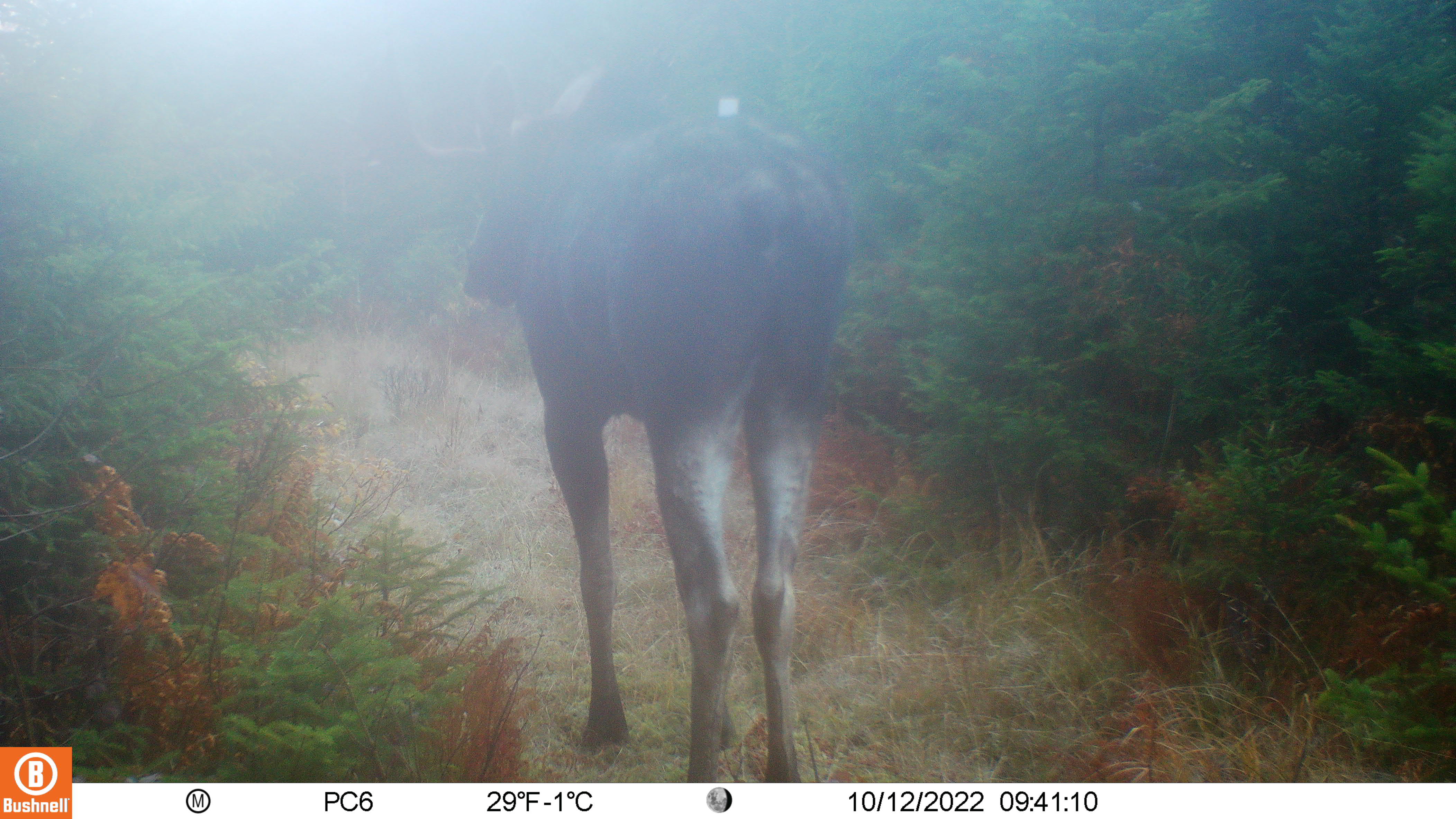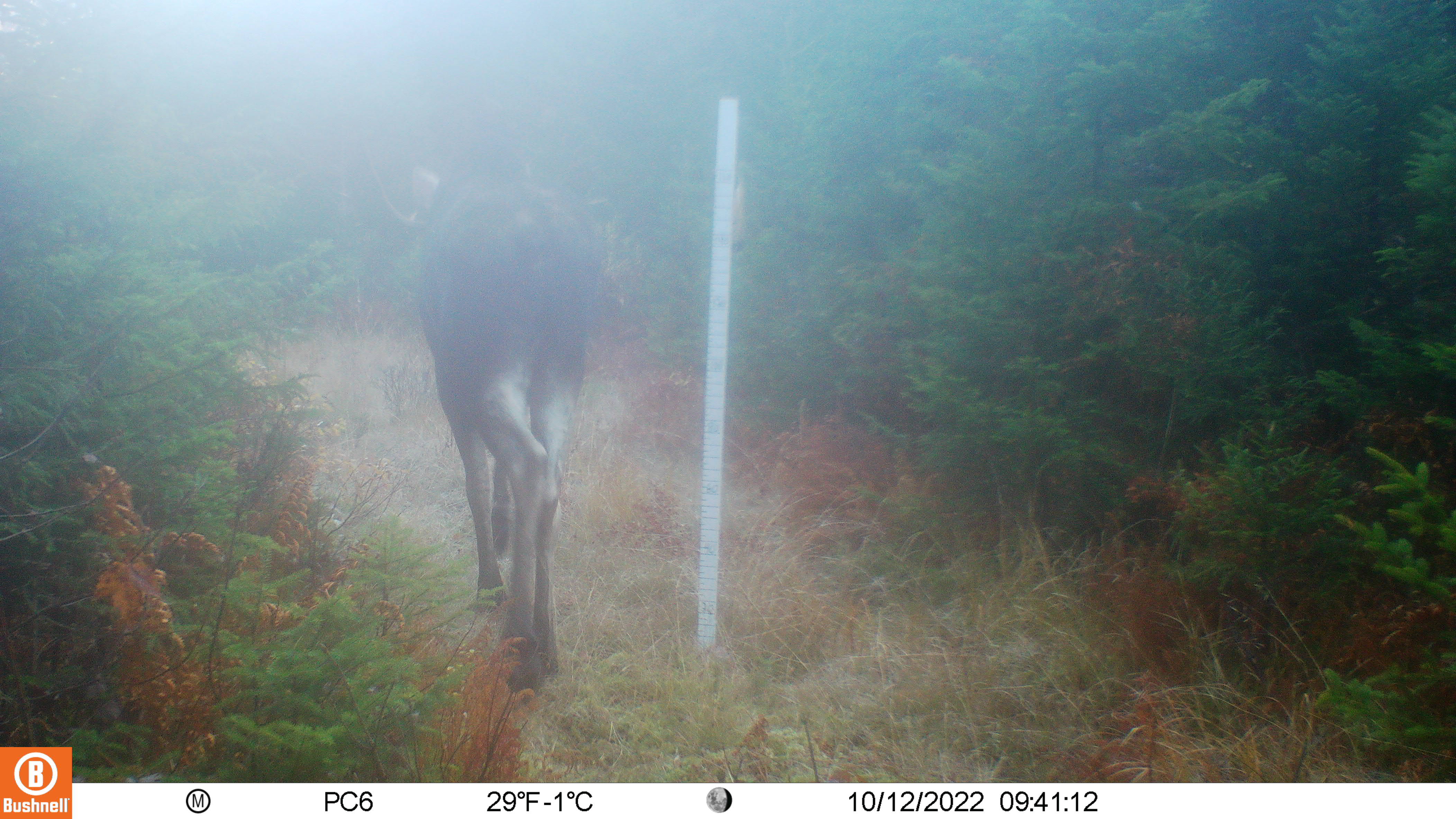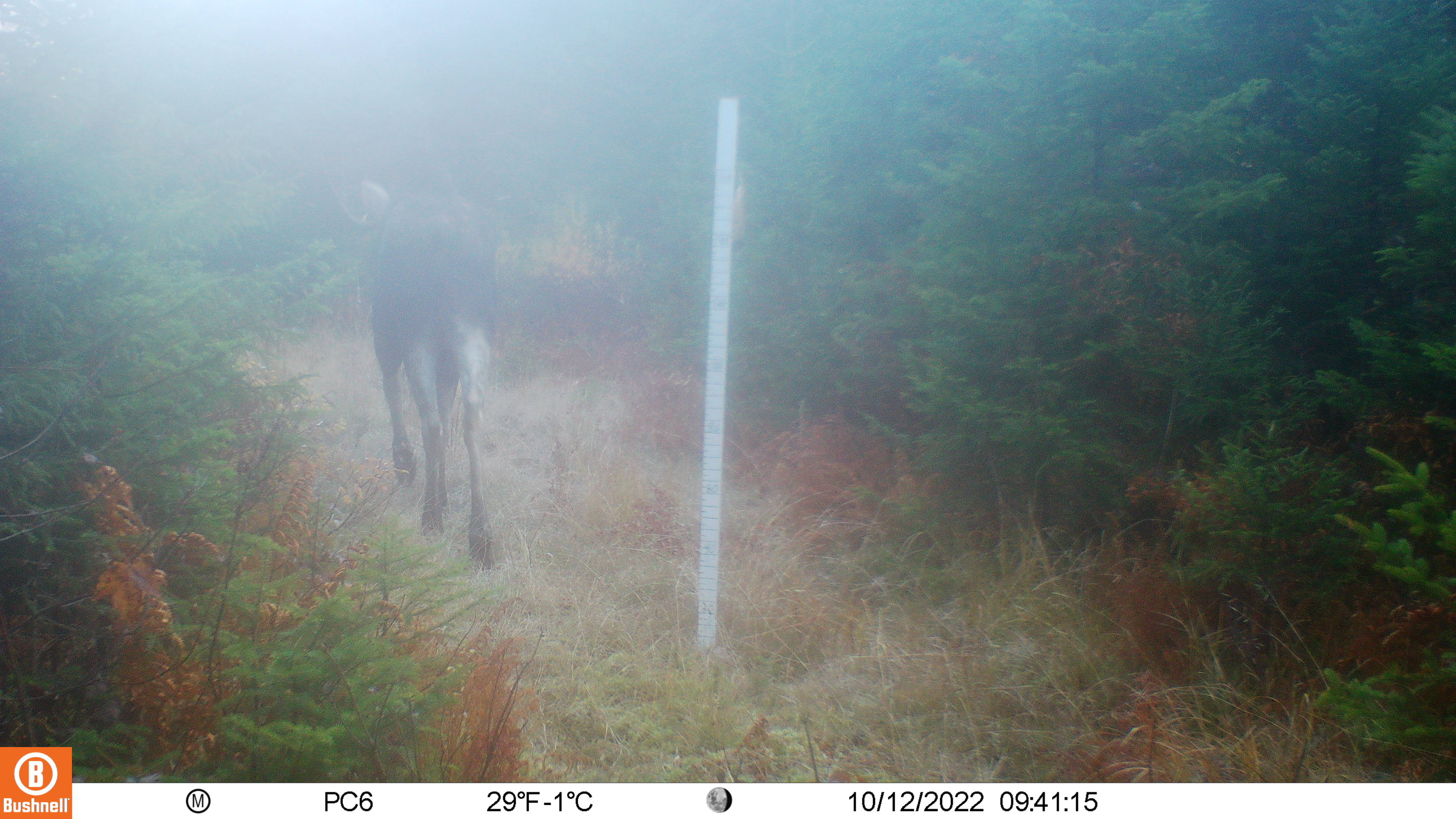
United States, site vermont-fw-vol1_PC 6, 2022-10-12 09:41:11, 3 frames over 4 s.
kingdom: Animalia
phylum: Chordata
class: Mammalia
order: Artiodactyla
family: Cervidae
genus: Alces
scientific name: Alces alces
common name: moose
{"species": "moose (Alces alces)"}